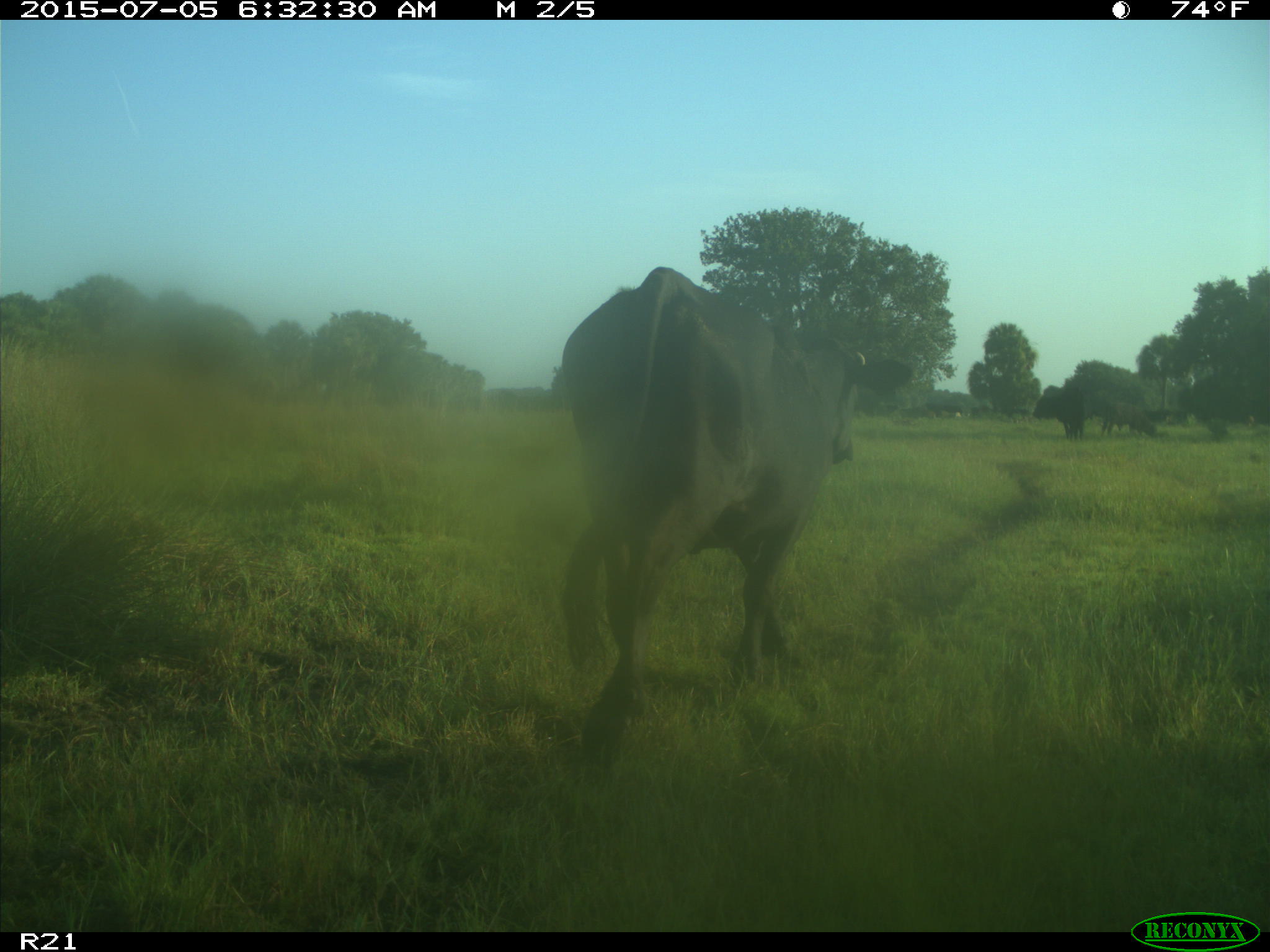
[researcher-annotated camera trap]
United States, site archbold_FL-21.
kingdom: Animalia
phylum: Chordata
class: Mammalia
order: Artiodactyla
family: Bovidae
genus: Bos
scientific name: Bos taurus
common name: domestic cow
Bos taurus (domestic cow).